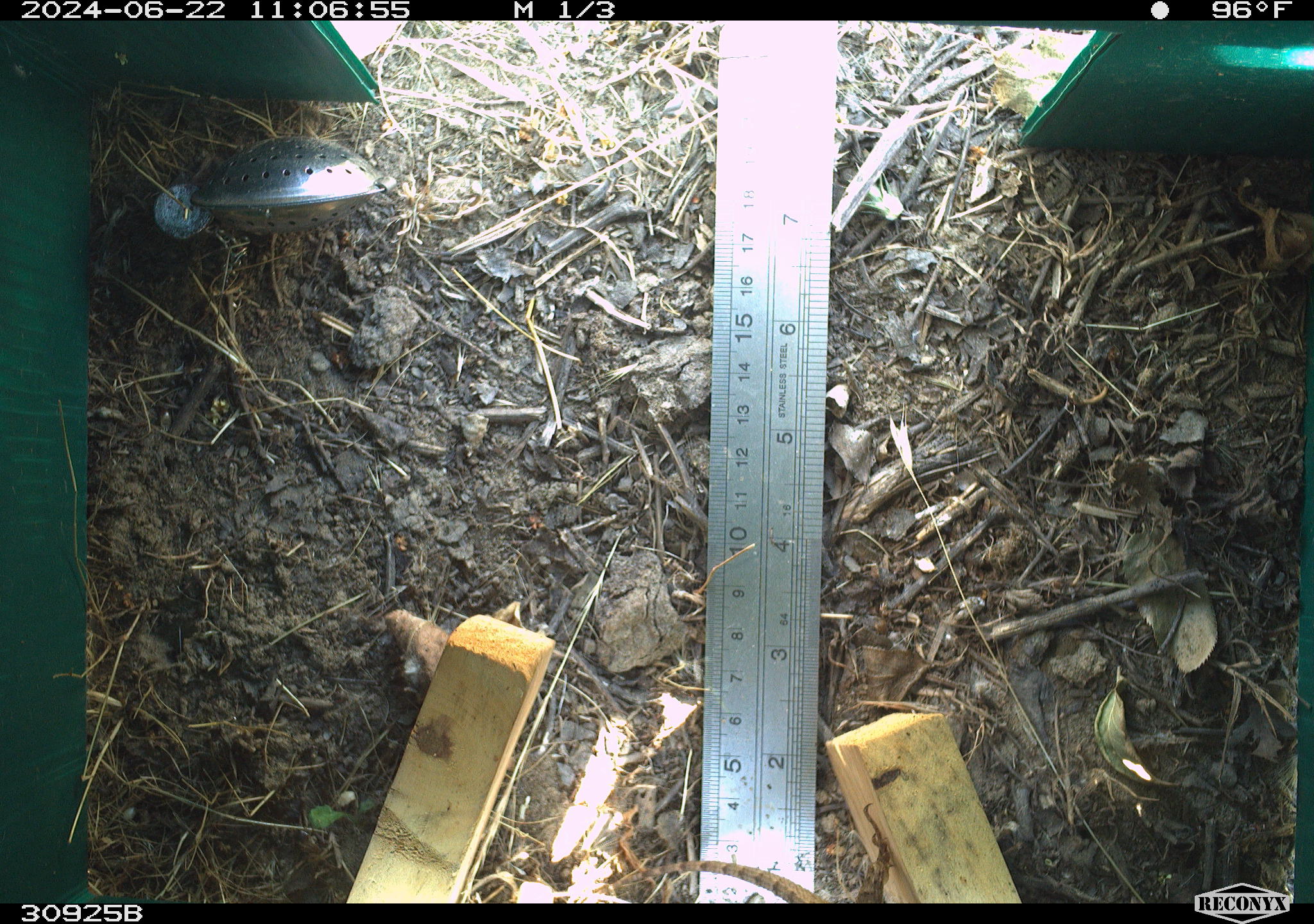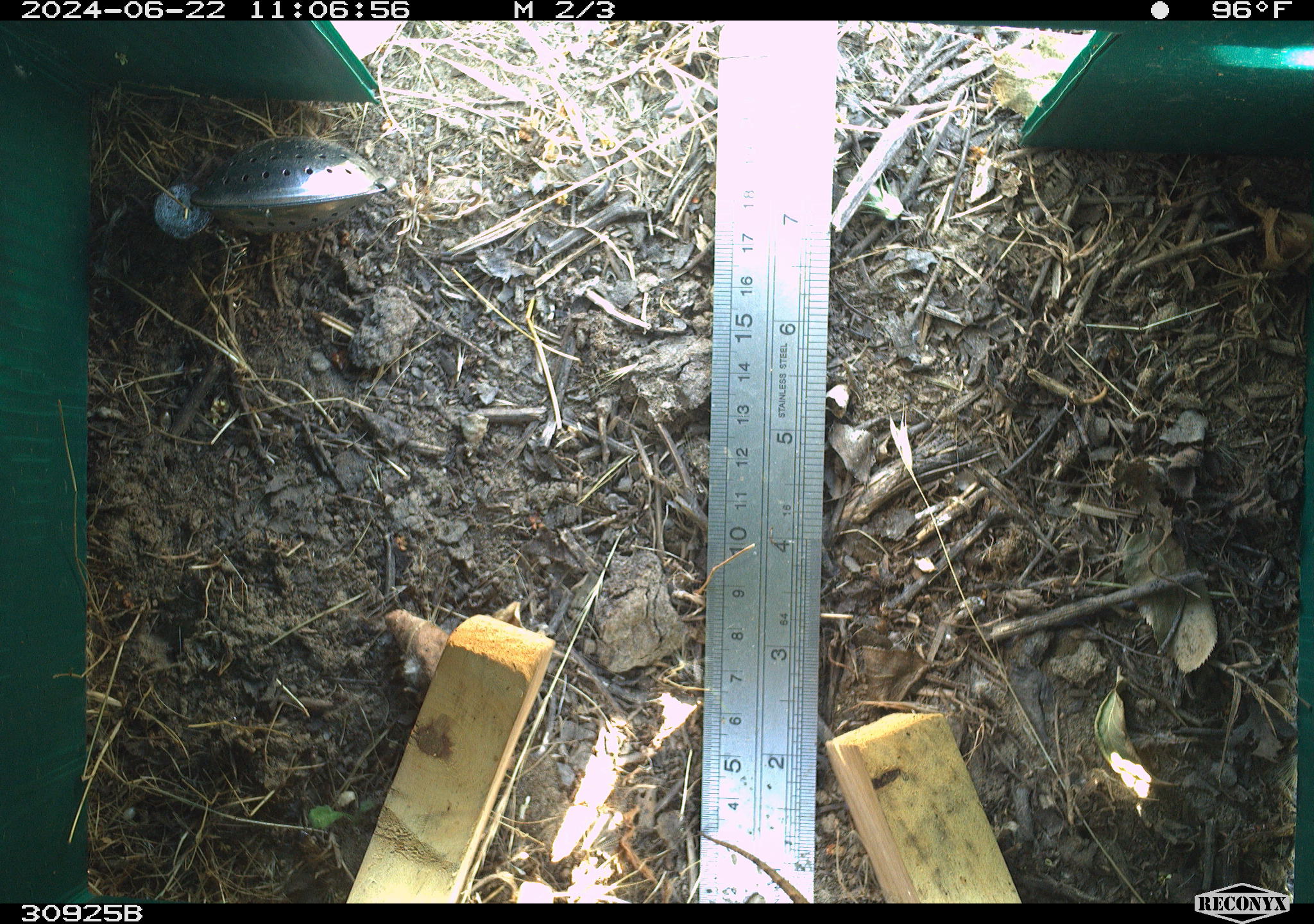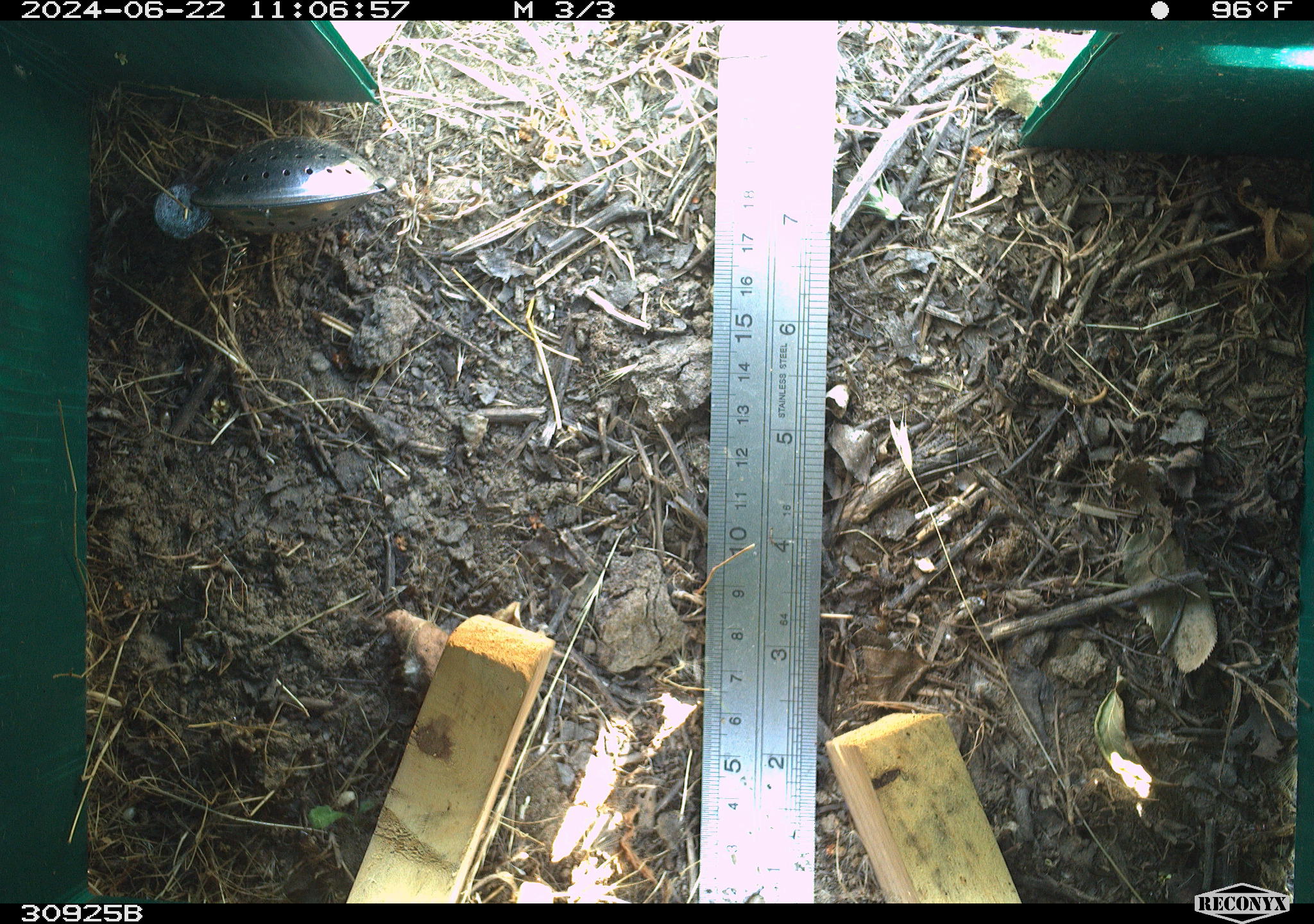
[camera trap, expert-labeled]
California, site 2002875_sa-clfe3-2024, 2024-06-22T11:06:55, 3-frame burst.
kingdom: Animalia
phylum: Chordata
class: Reptilia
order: Squamata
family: Phrynosomatidae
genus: Sceloporus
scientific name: Sceloporus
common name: spiny lizards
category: sceloporus species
Sceloporus species (spiny lizards) (Sceloporus).